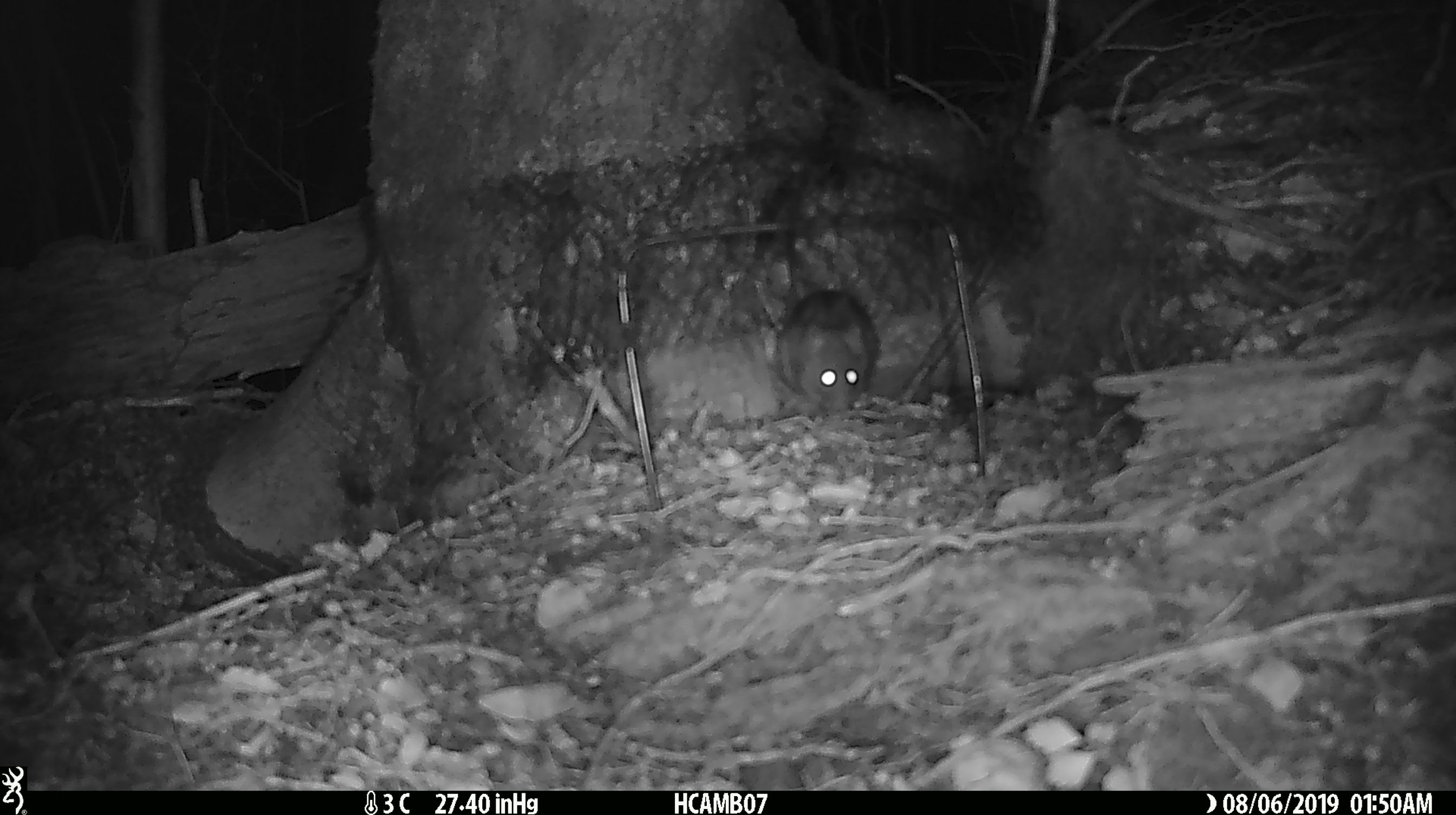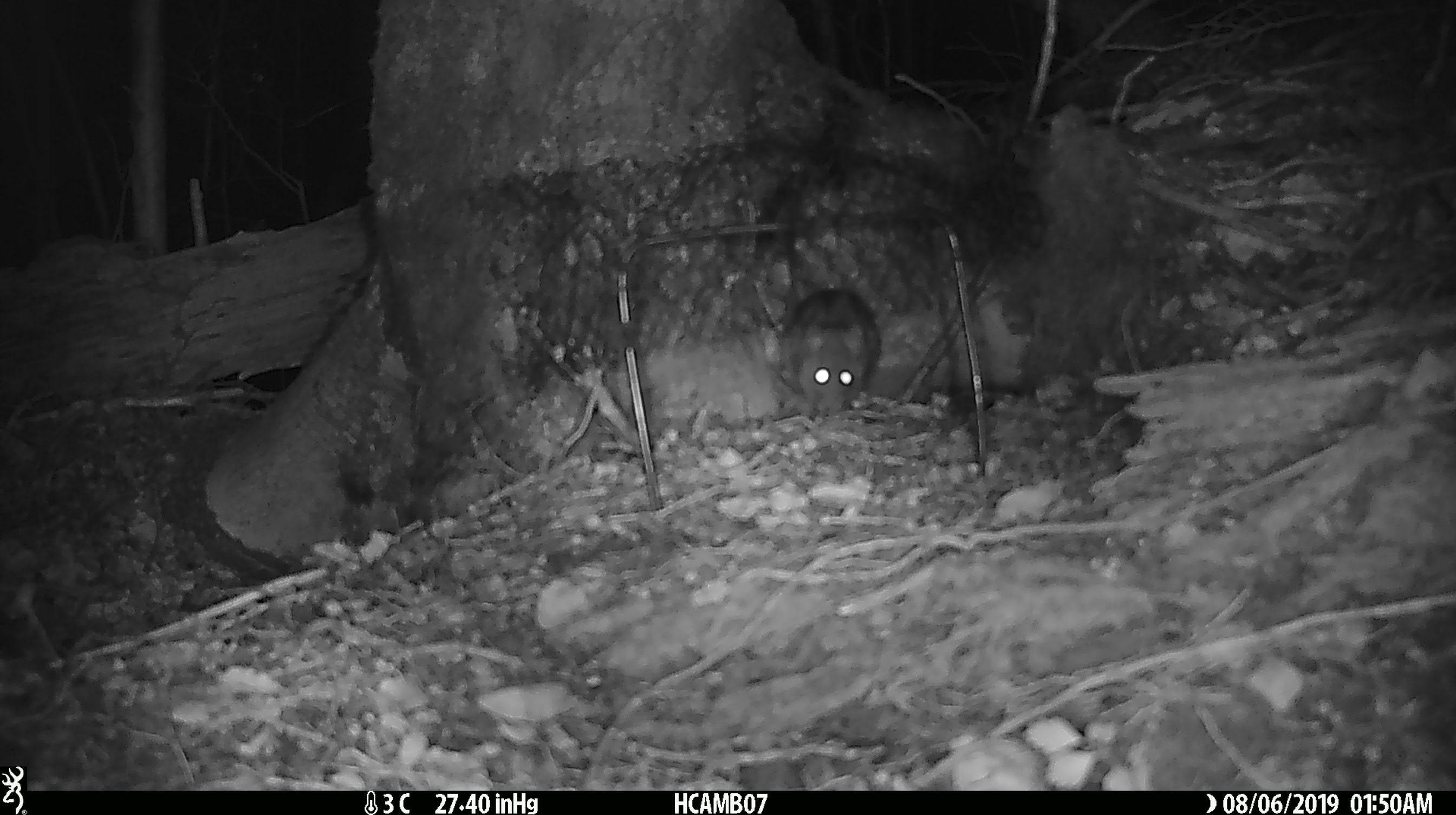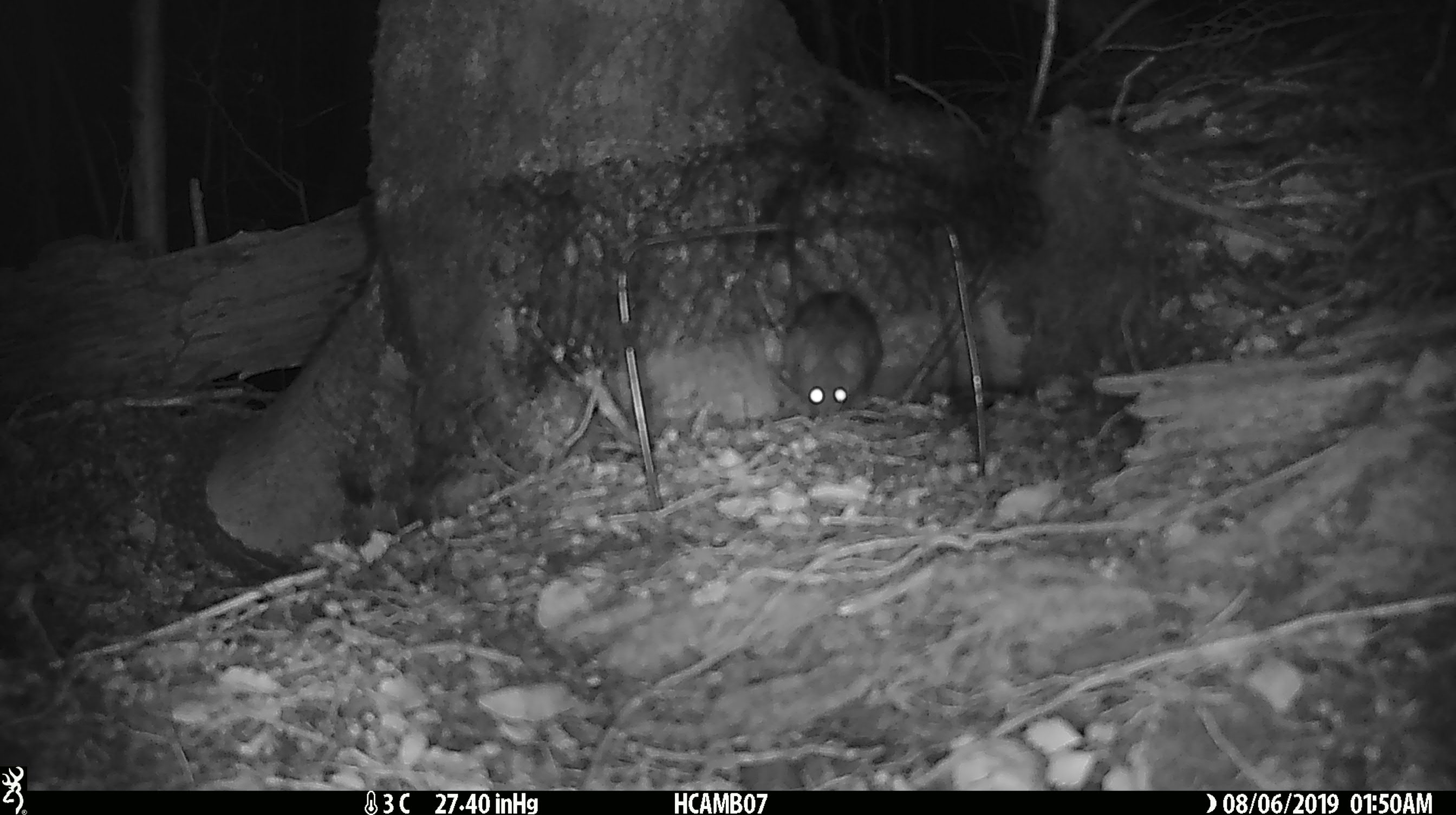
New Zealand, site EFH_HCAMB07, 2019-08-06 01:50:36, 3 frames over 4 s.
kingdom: Animalia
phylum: Chordata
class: Mammalia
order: Rodentia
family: Muridae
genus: Mus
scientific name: Mus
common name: mouse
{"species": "mouse (Mus)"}